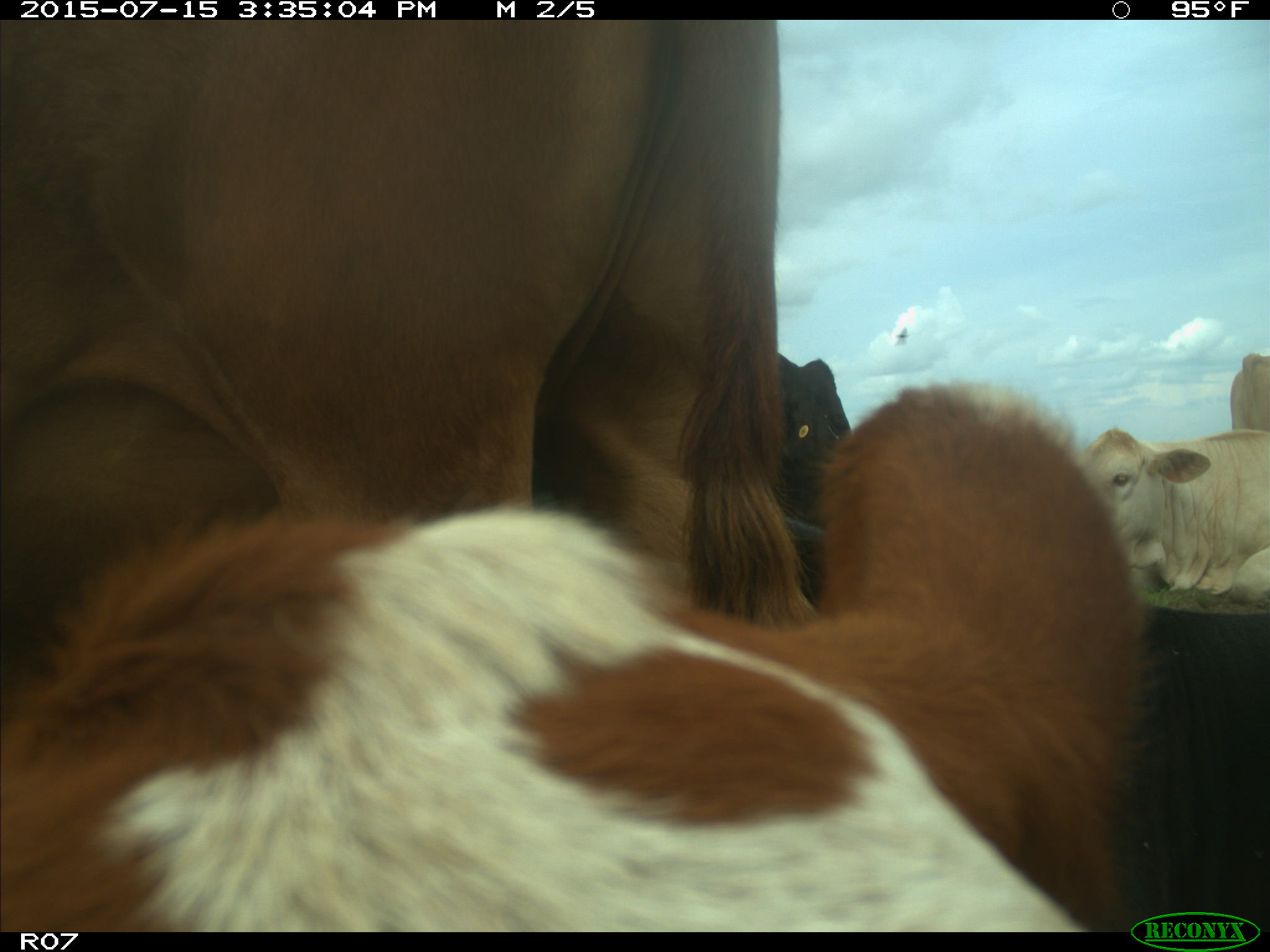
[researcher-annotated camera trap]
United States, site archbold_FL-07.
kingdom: Animalia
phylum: Chordata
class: Mammalia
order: Artiodactyla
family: Bovidae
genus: Bos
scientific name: Bos taurus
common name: domestic cow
Bos taurus (domestic cow).